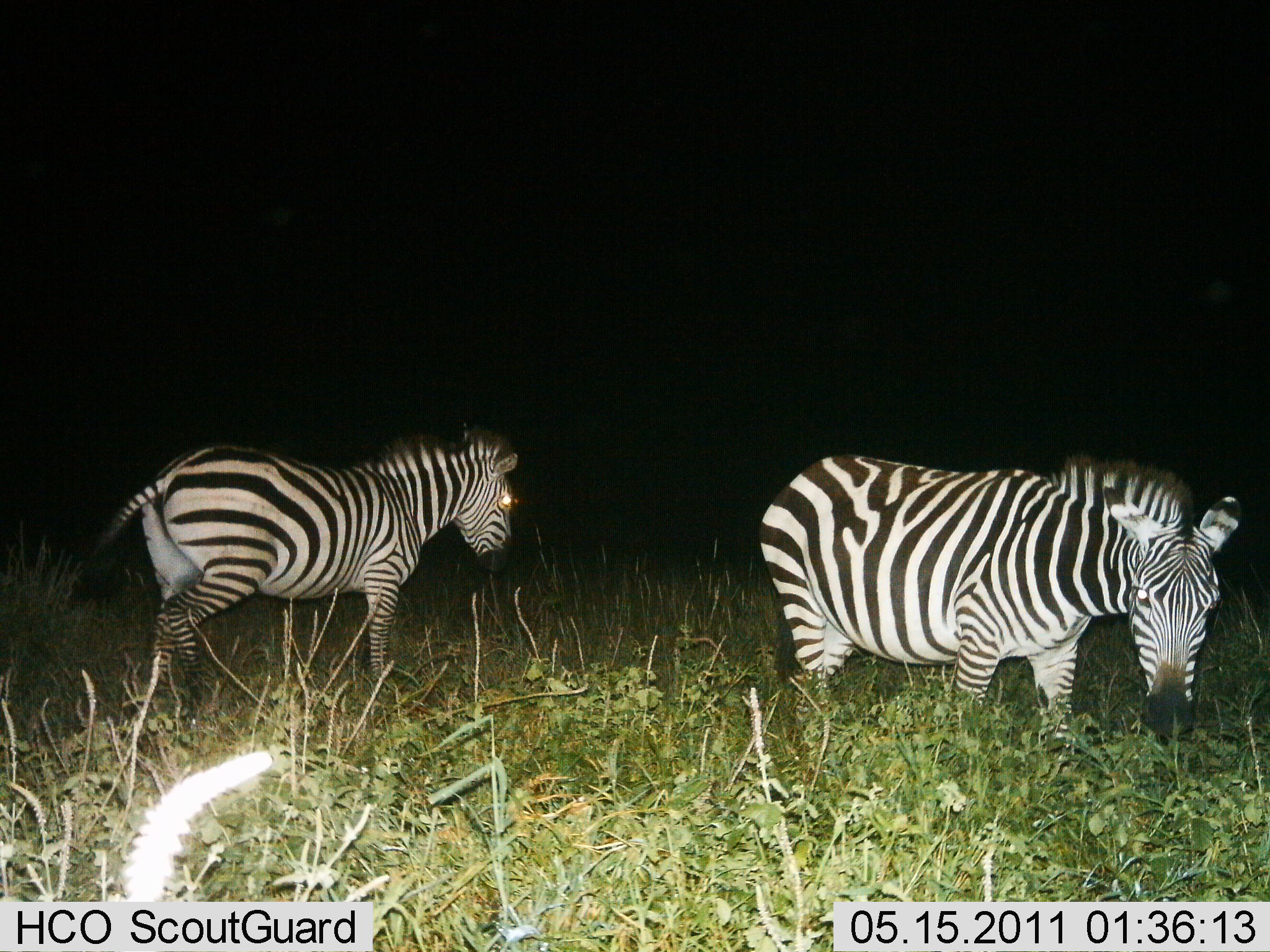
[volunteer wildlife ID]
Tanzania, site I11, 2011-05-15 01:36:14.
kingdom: Animalia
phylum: Chordata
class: Mammalia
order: Perissodactyla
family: Equidae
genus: Equus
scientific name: Equus quagga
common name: plains zebra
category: zebra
Zebra (plains zebra) (Equus quagga), count 2. Behavior (volunteer vote fractions): standing 38%, resting 8%, moving 46%, interacting 0%. Young present (vote fraction): 0%. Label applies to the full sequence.